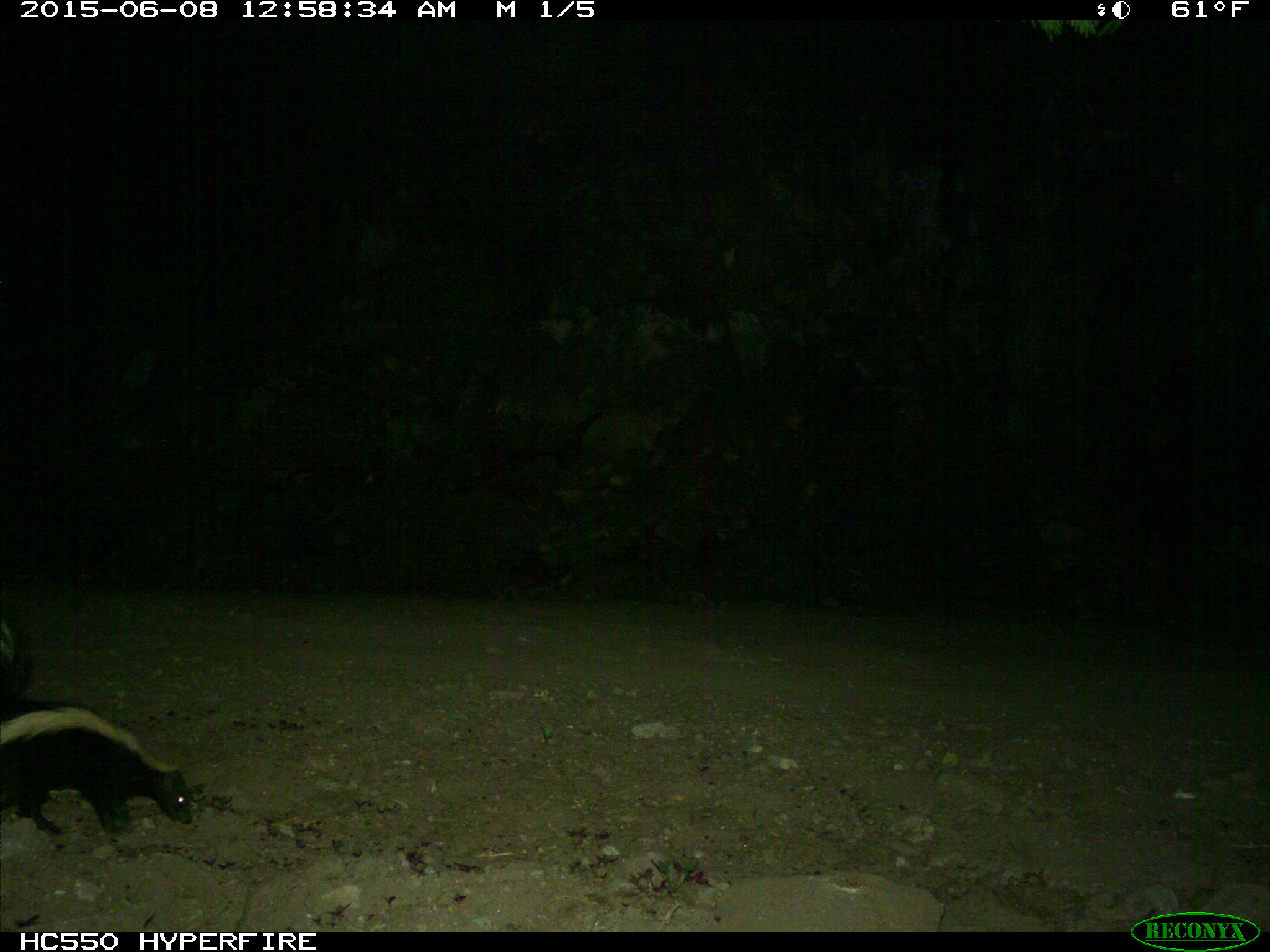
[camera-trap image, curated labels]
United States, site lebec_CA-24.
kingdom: Animalia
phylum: Chordata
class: Mammalia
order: Carnivora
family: Mephitidae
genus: Mephitis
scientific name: Mephitis mephitis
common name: striped skunk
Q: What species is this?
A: Mephitis mephitis (striped skunk).